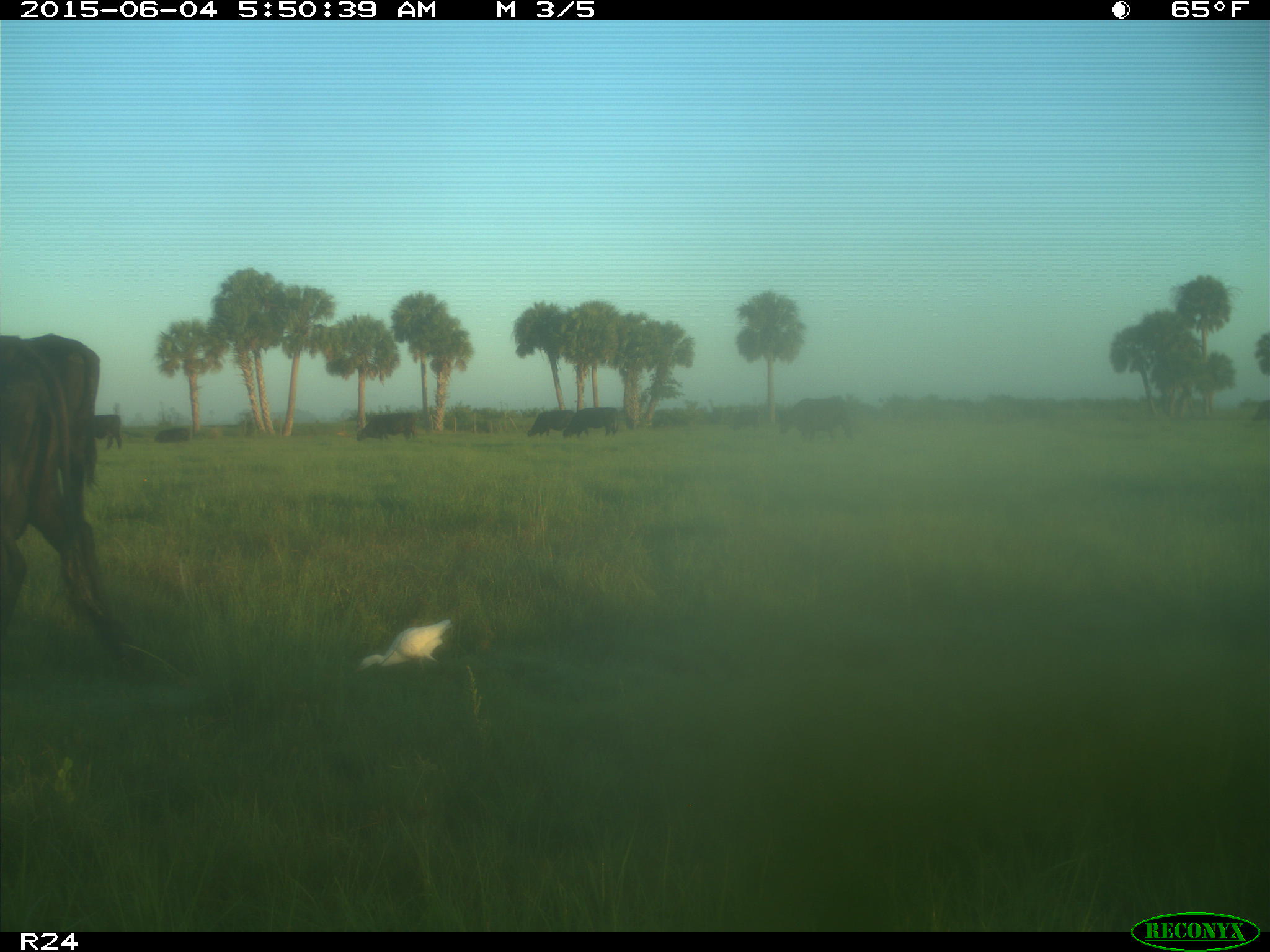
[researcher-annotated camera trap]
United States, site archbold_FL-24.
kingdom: Animalia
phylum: Chordata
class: Mammalia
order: Artiodactyla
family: Bovidae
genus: Bos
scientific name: Bos taurus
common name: domestic cow